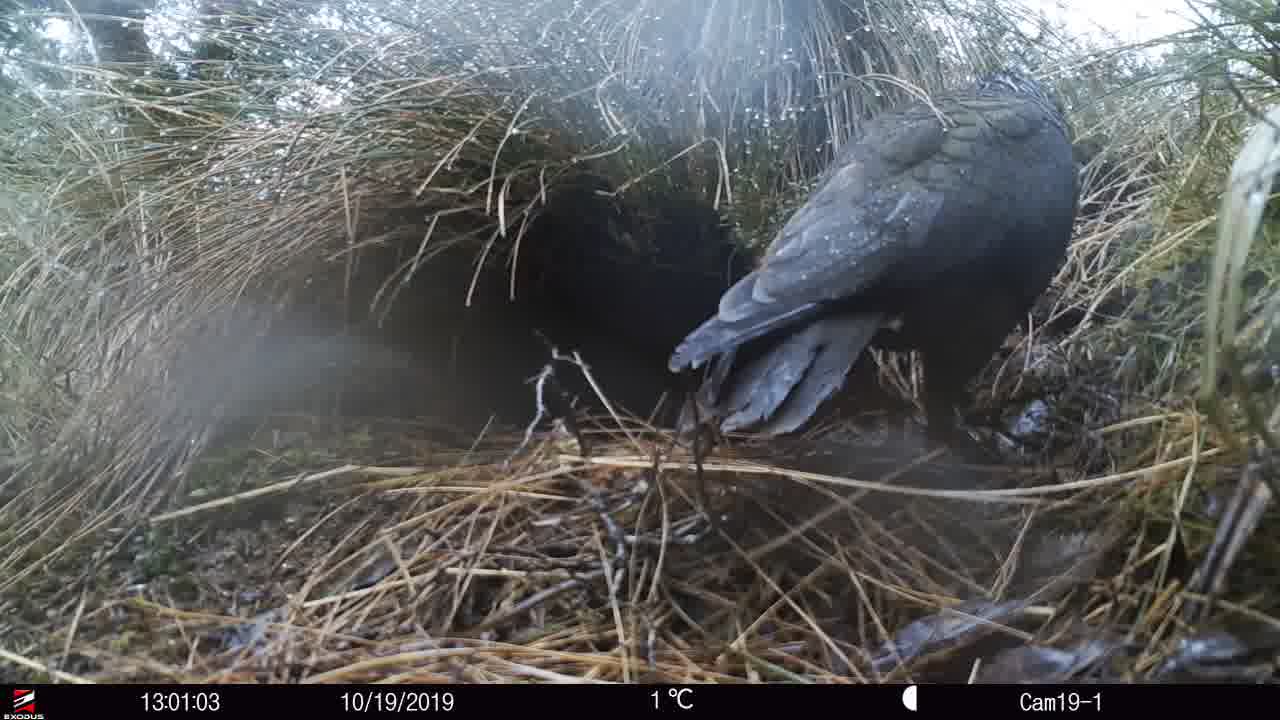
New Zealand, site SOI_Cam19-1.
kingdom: Animalia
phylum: Chordata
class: Aves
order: Psittaciformes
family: Strigopidae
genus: Nestor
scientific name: Nestor notabilis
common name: kea